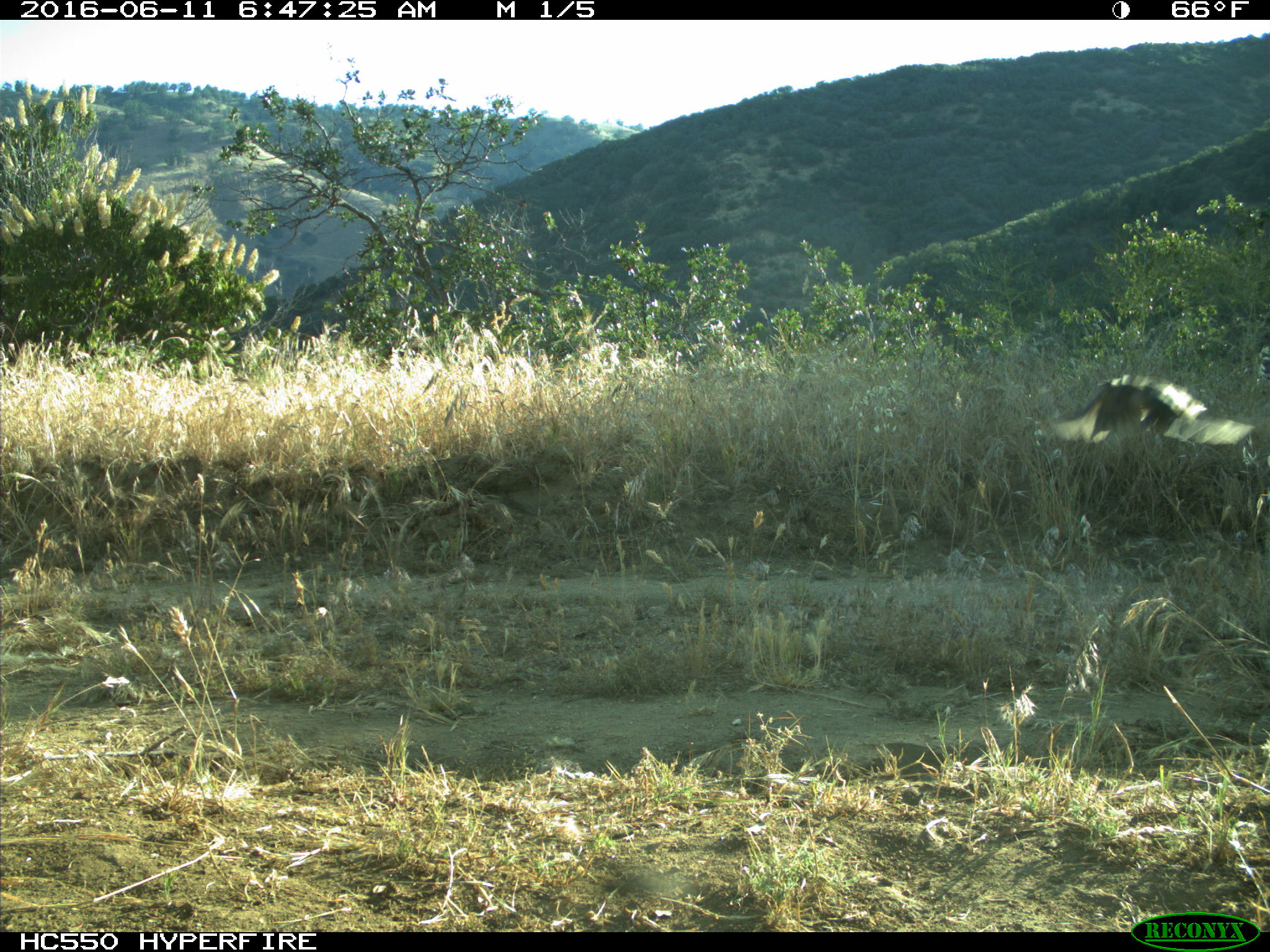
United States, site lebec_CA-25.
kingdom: Animalia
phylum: Chordata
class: Aves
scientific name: Aves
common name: birds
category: unidentified bird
Unidentified bird (birds) (Aves).